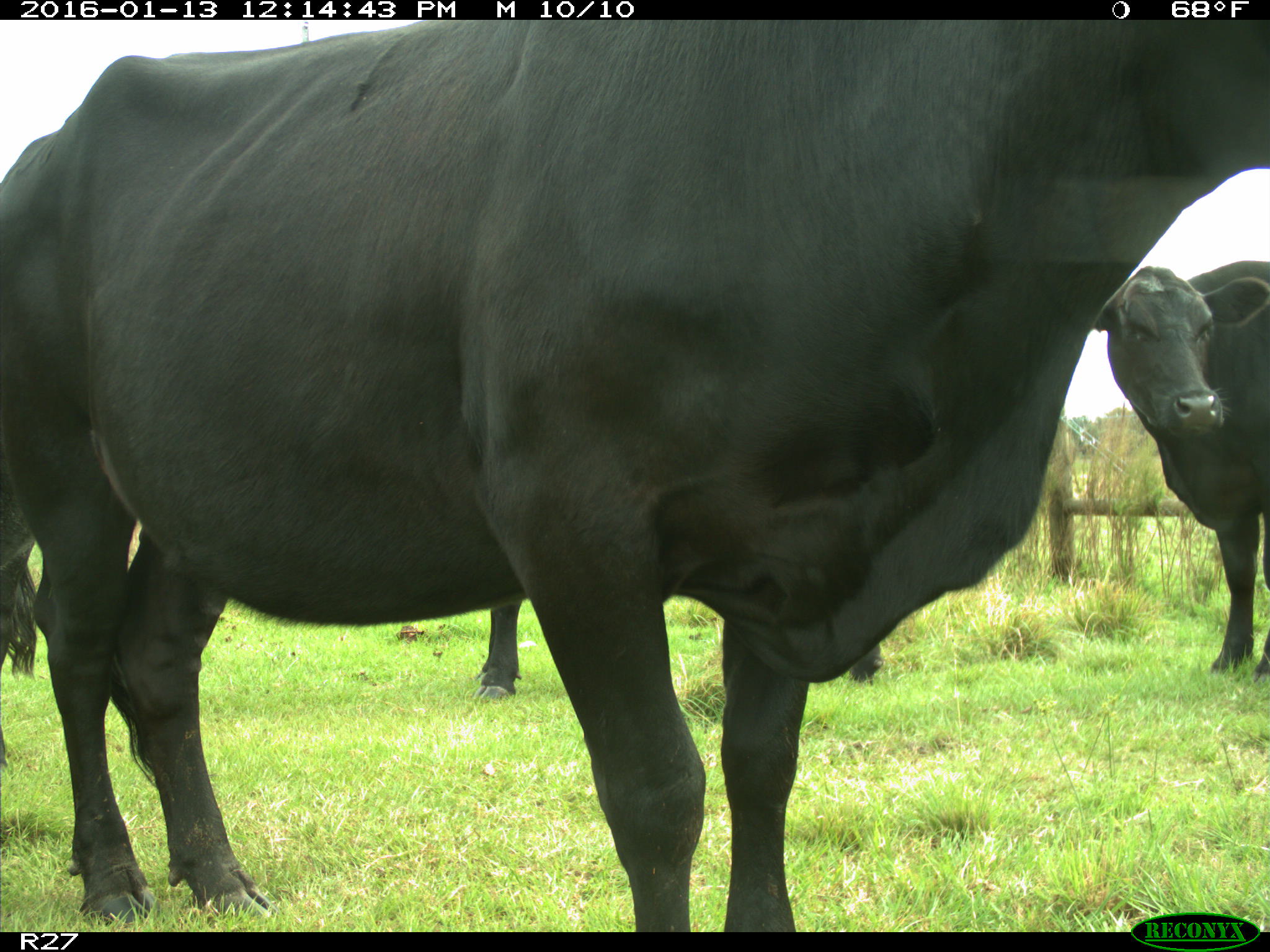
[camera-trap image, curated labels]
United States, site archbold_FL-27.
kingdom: Animalia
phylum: Chordata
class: Mammalia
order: Artiodactyla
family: Bovidae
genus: Bos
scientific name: Bos taurus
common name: domestic cow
Bos taurus (domestic cow).